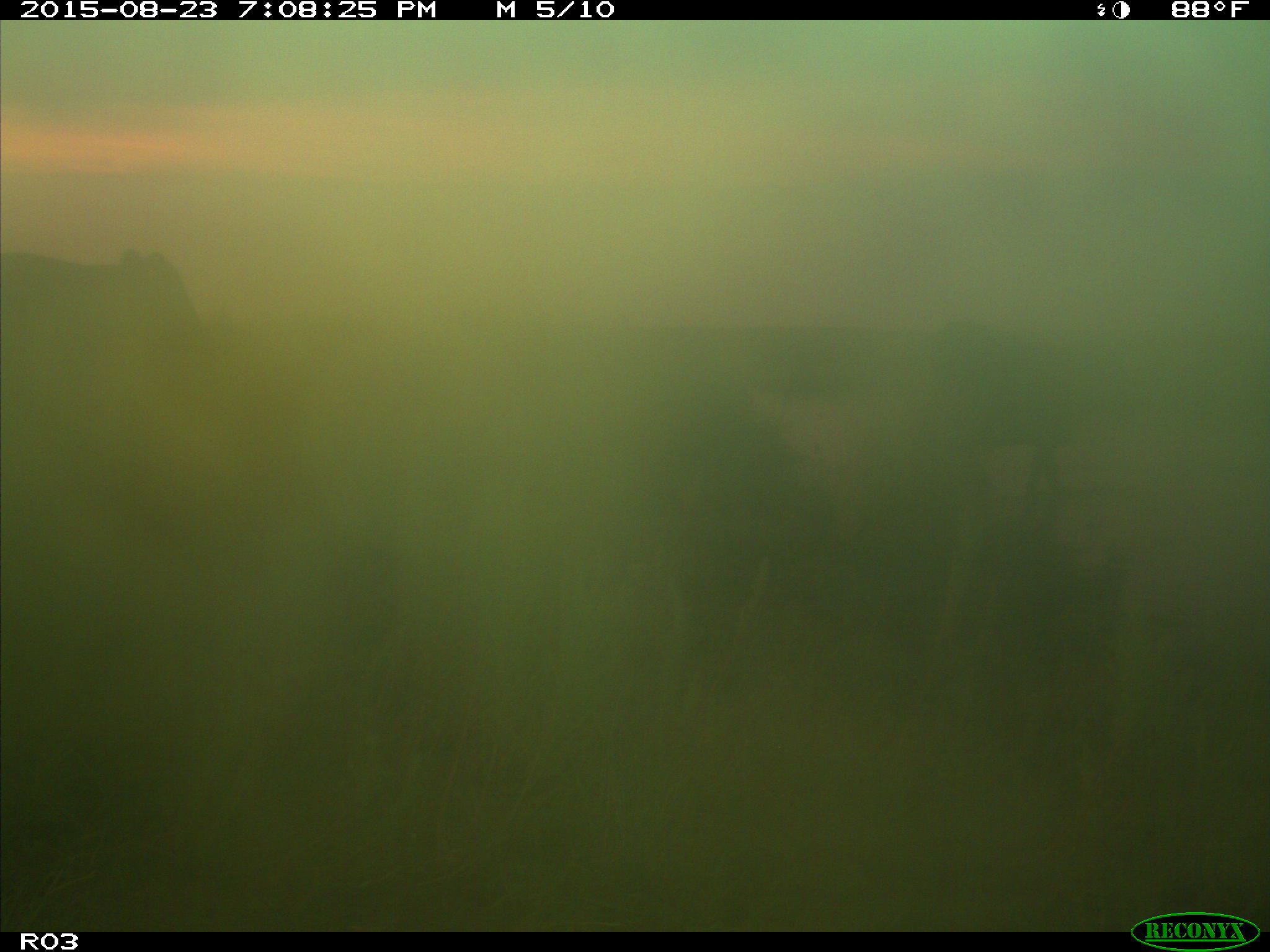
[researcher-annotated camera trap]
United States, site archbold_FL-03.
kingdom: Animalia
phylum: Chordata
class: Mammalia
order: Artiodactyla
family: Bovidae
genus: Bos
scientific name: Bos taurus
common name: domestic cow